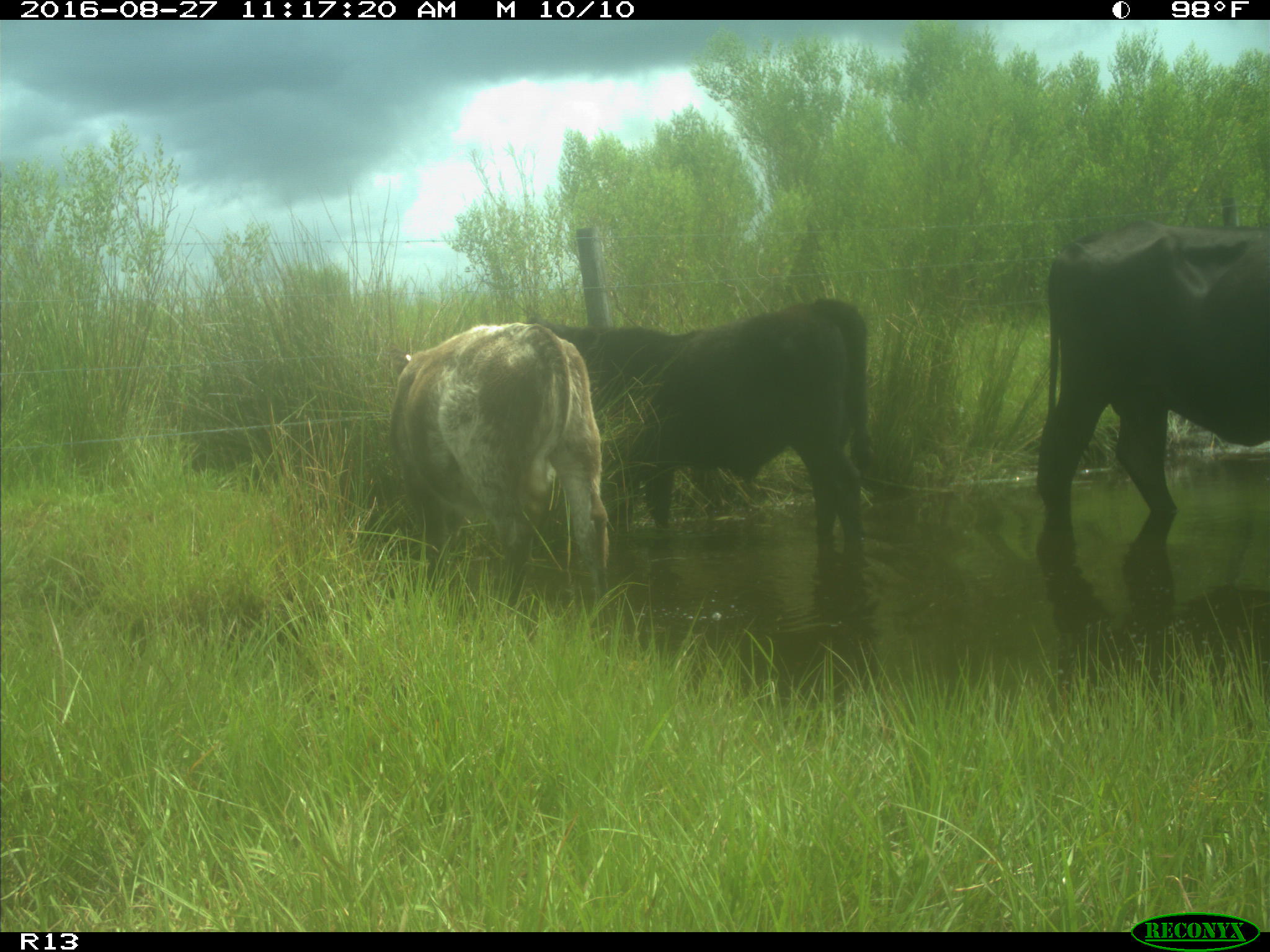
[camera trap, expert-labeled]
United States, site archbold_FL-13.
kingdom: Animalia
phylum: Chordata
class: Mammalia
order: Artiodactyla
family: Bovidae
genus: Bos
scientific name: Bos taurus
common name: domestic cow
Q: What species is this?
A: Bos taurus (domestic cow).